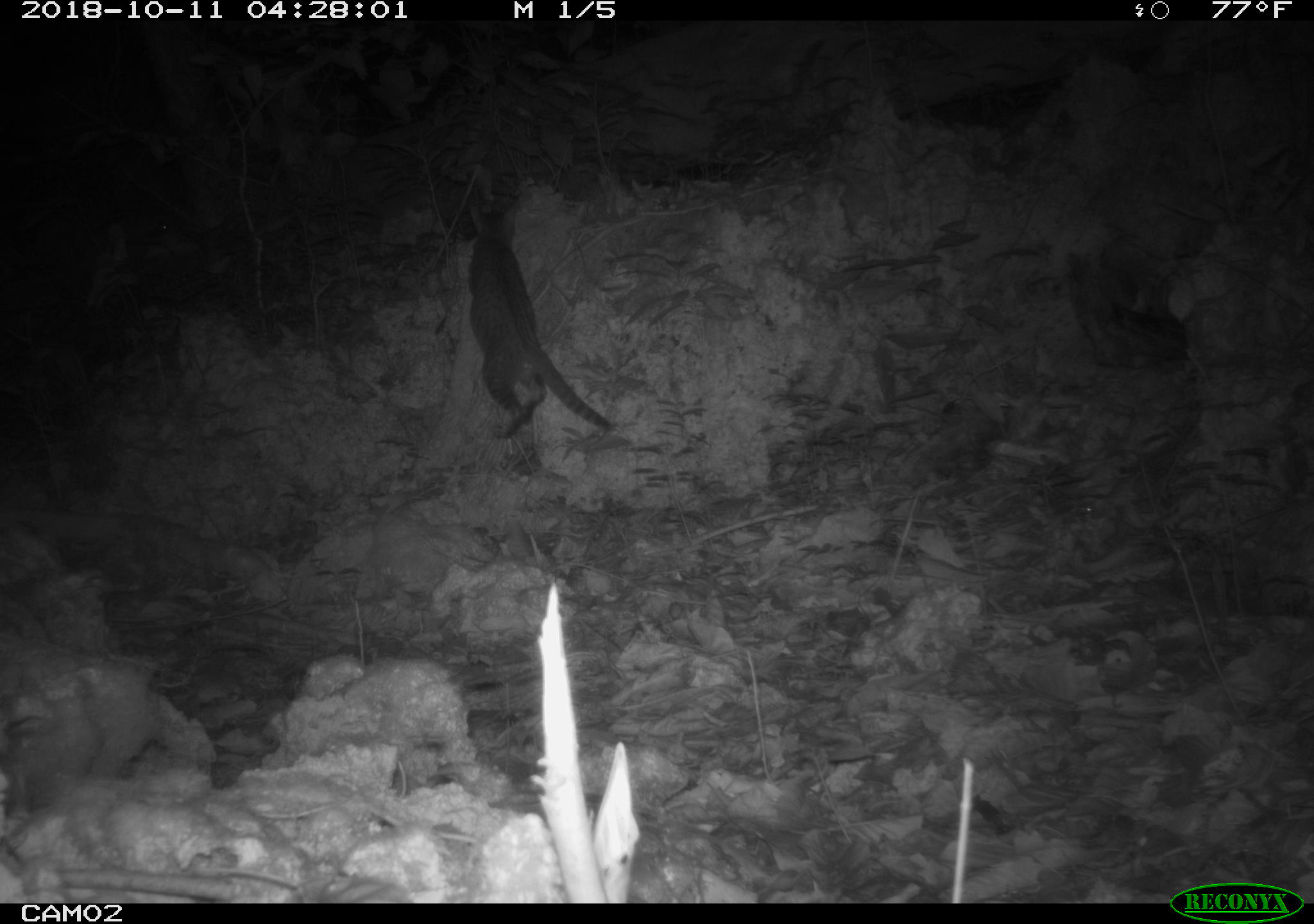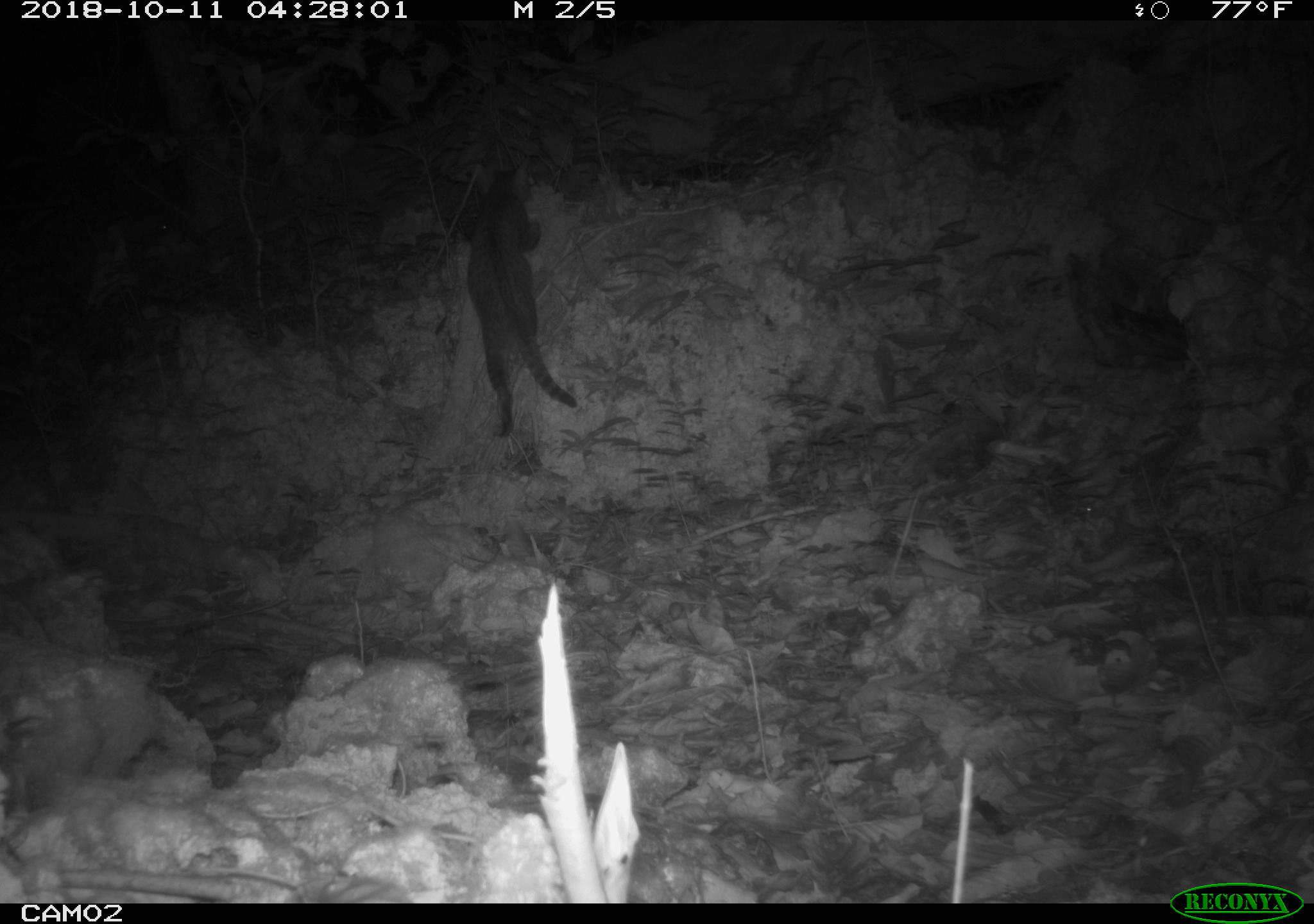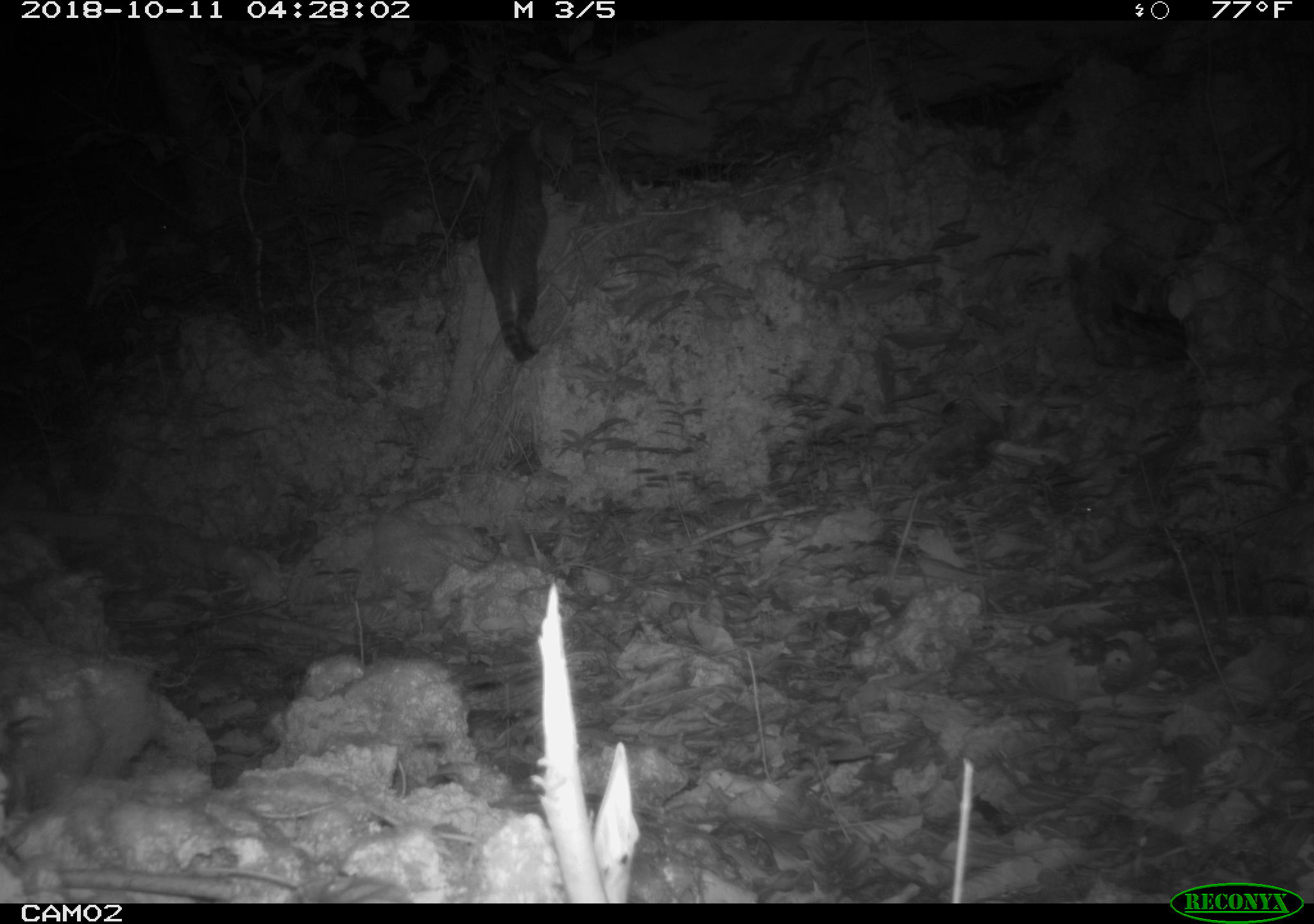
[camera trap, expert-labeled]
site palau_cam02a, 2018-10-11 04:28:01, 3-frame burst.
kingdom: Animalia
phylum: Chordata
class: Mammalia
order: Carnivora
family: Felidae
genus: Felis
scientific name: Felis catus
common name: cat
Cat (Felis catus).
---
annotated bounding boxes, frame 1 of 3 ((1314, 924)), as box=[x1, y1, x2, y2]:
cat: box=[463, 181, 617, 445]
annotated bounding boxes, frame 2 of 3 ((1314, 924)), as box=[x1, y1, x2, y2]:
cat: box=[464, 155, 577, 443]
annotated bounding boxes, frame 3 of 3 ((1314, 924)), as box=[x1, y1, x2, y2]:
cat: box=[481, 103, 552, 373]